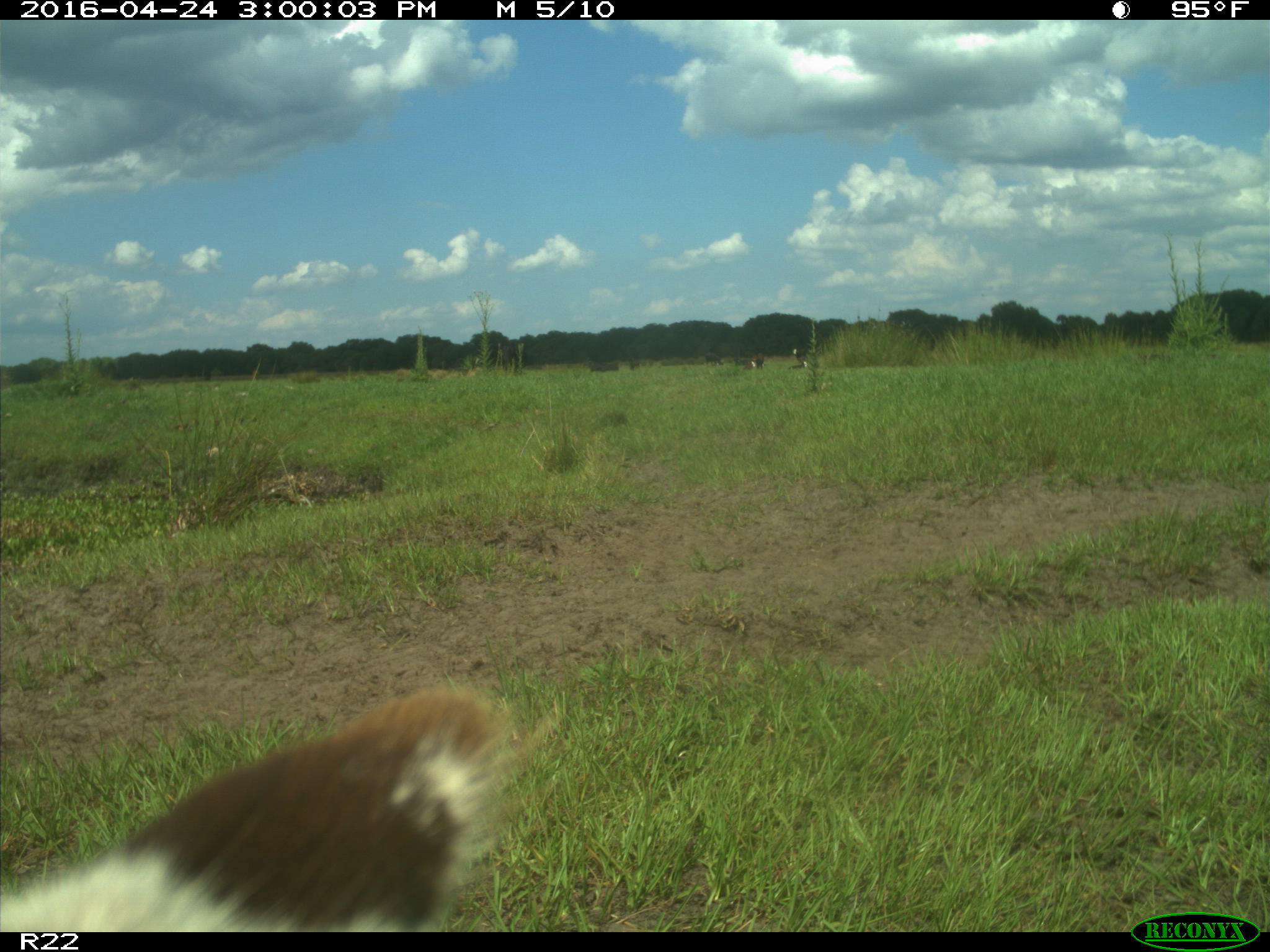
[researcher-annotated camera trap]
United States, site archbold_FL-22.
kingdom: Animalia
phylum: Chordata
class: Mammalia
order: Artiodactyla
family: Bovidae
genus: Bos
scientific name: Bos taurus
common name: domestic cow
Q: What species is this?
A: Bos taurus (domestic cow).